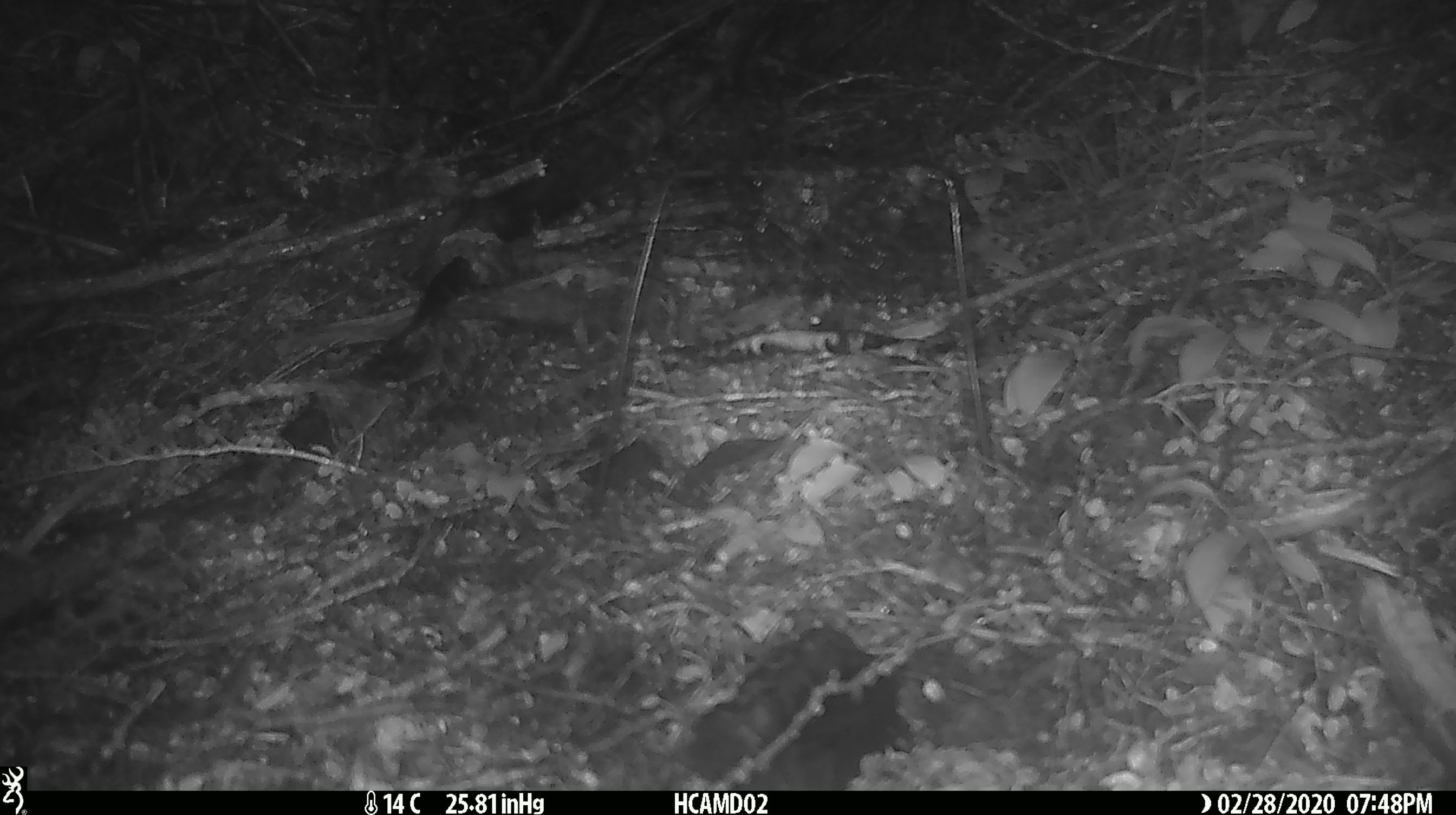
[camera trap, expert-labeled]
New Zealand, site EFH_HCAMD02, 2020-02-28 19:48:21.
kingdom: Animalia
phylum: Chordata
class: Mammalia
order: Rodentia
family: Muridae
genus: Rattus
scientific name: Rattus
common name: rat